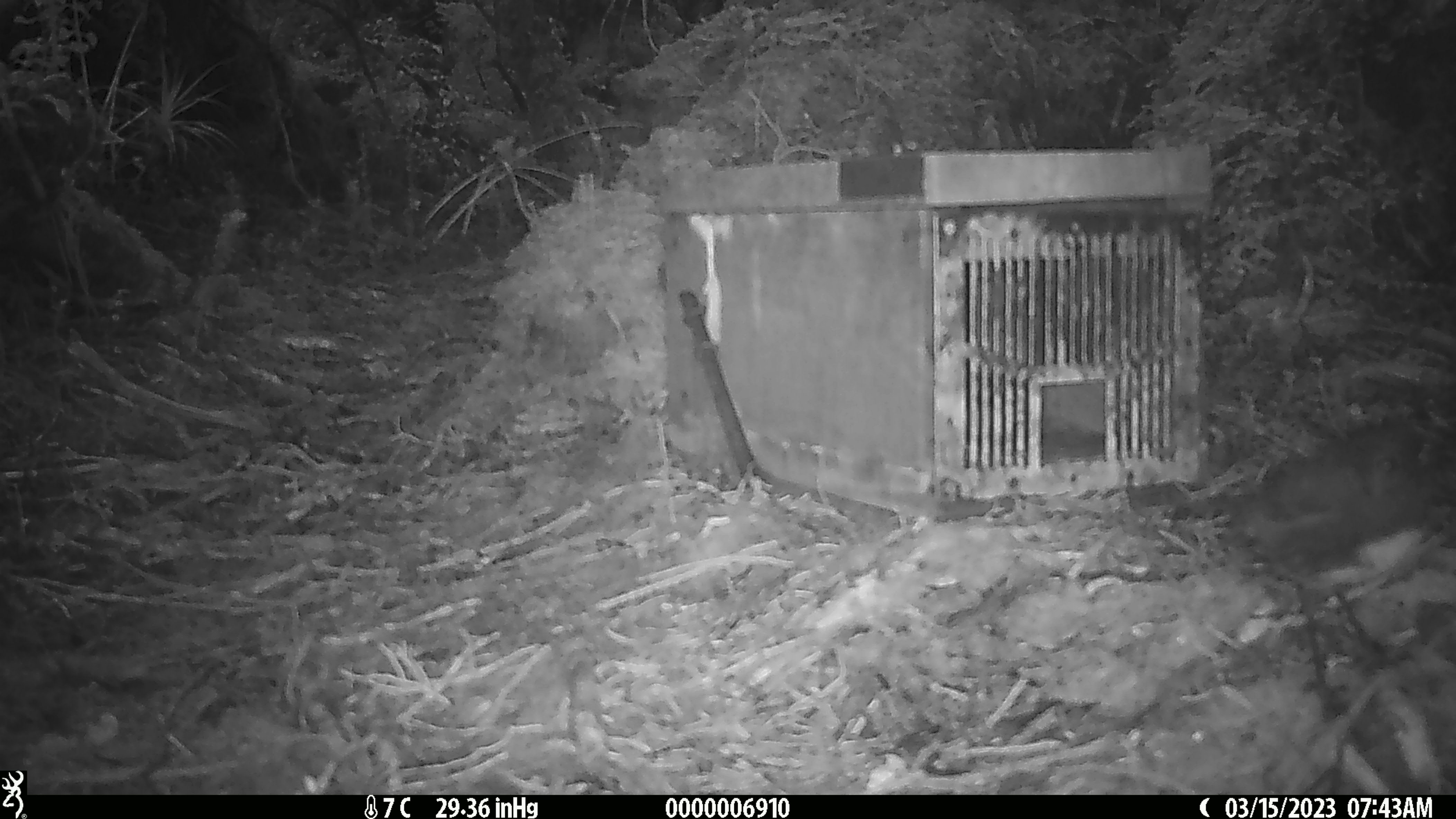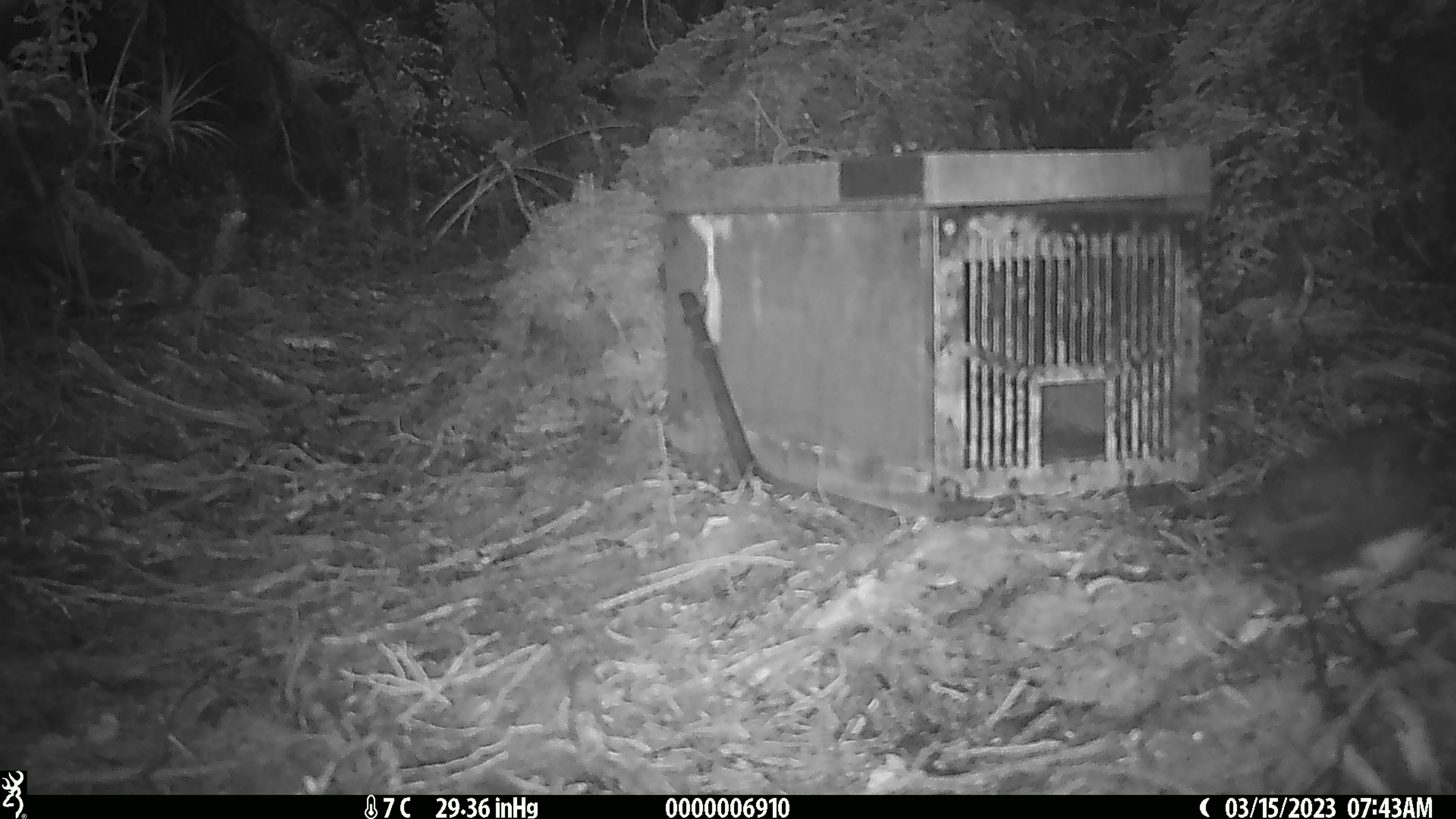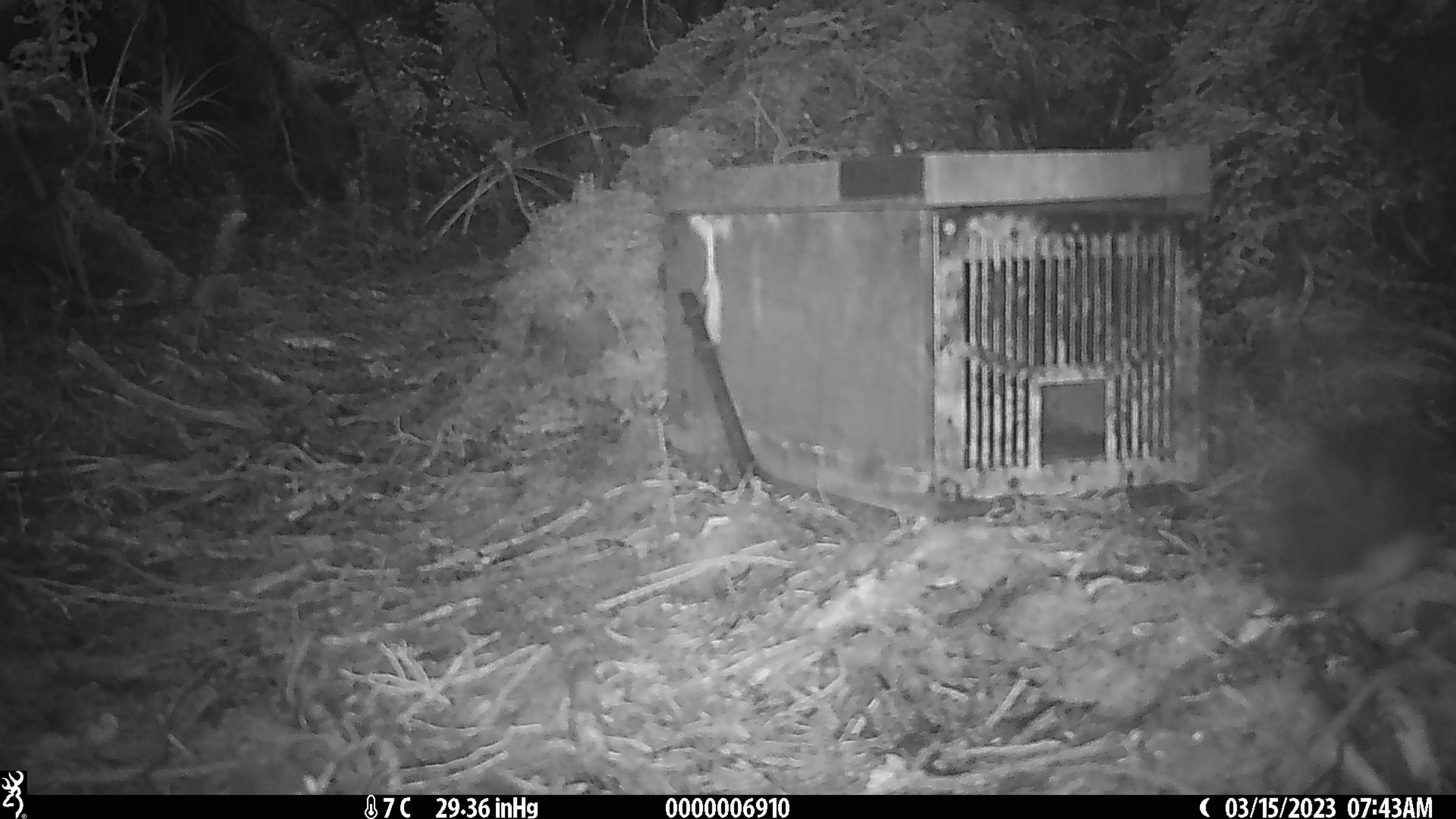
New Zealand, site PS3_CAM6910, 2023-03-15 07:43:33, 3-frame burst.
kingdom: Animalia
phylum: Chordata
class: Aves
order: Passeriformes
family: Petroicidae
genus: Petroica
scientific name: Petroica australis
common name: new zealand robin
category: robin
Robin (new zealand robin) (Petroica australis).